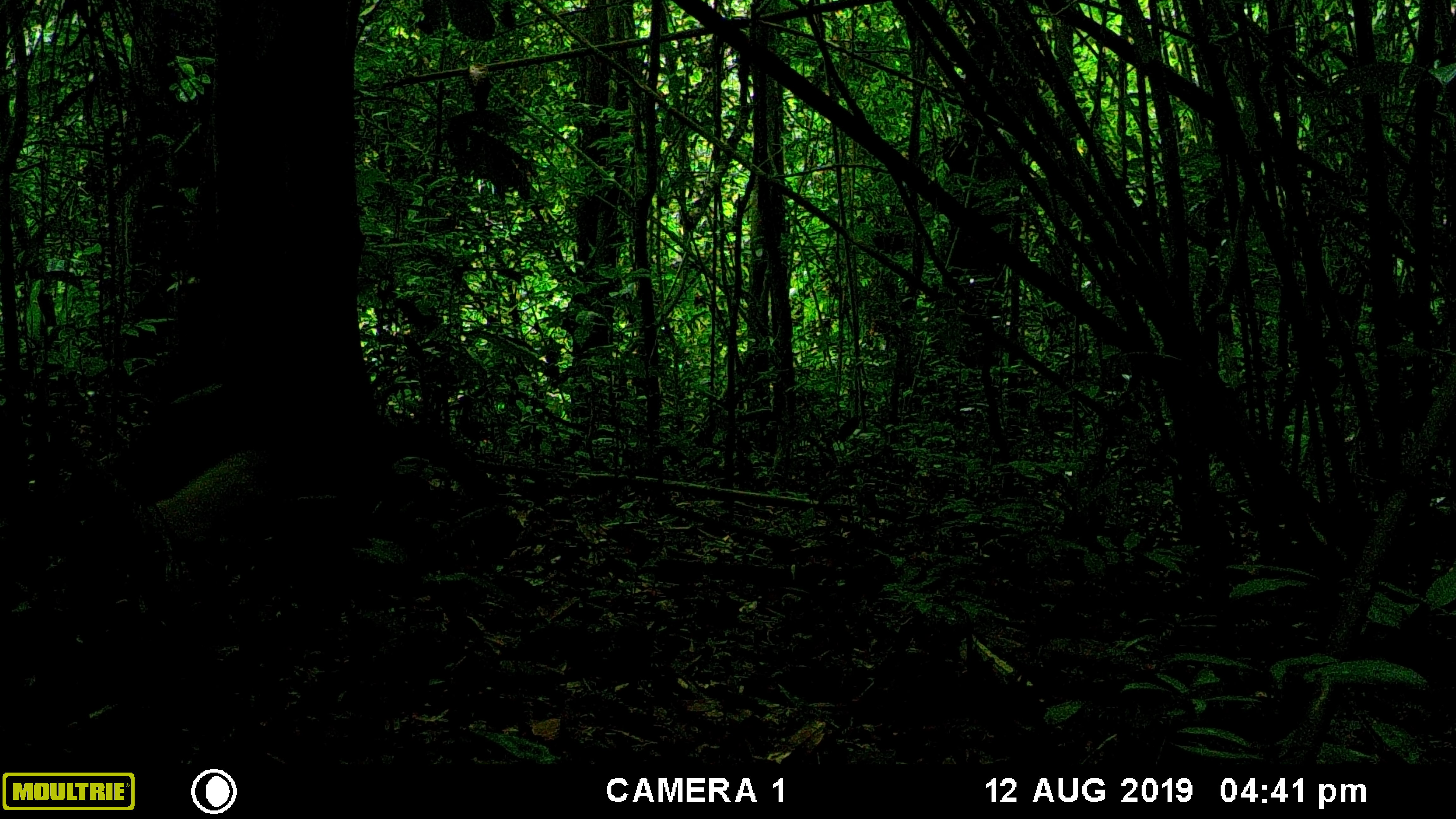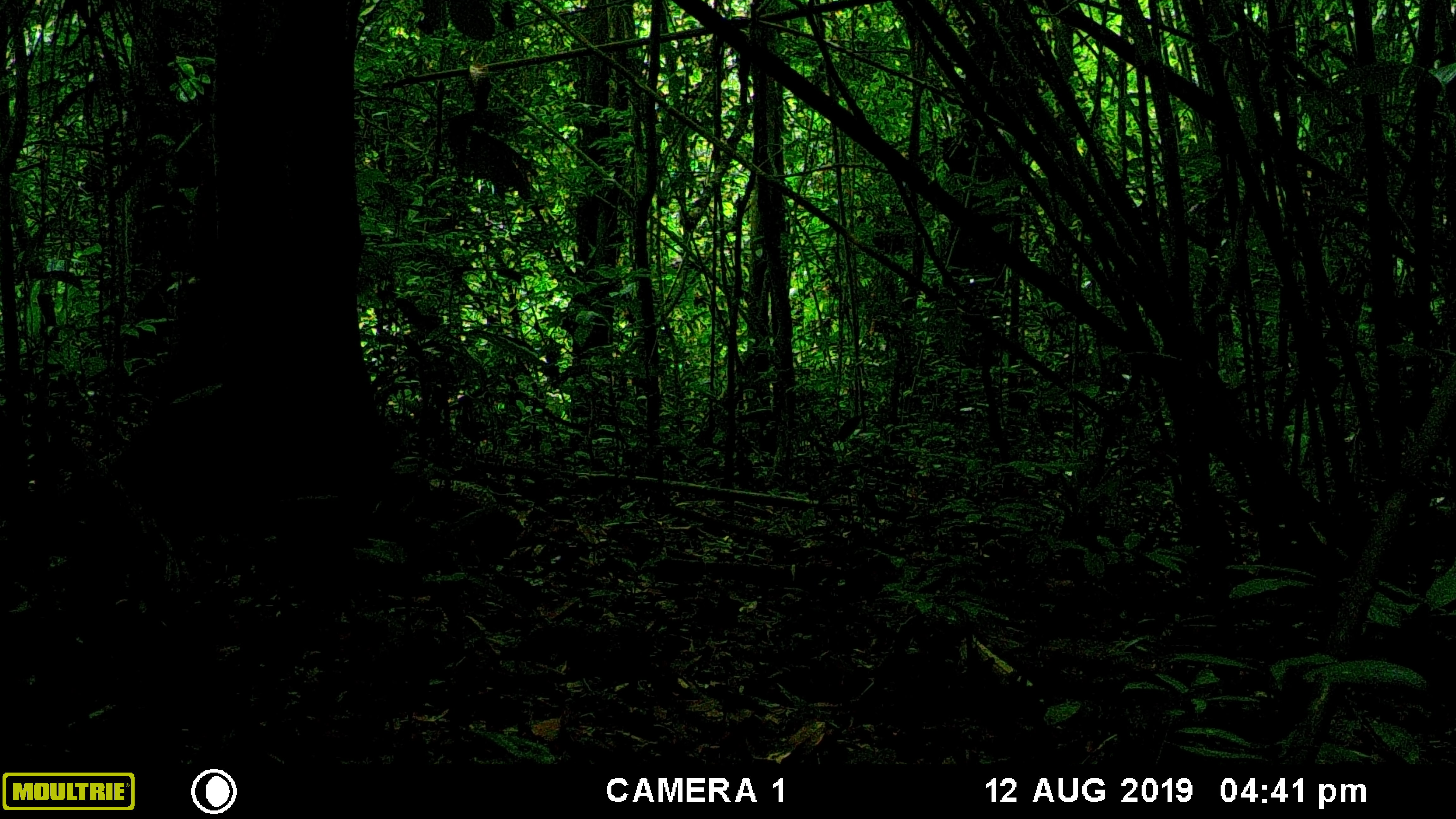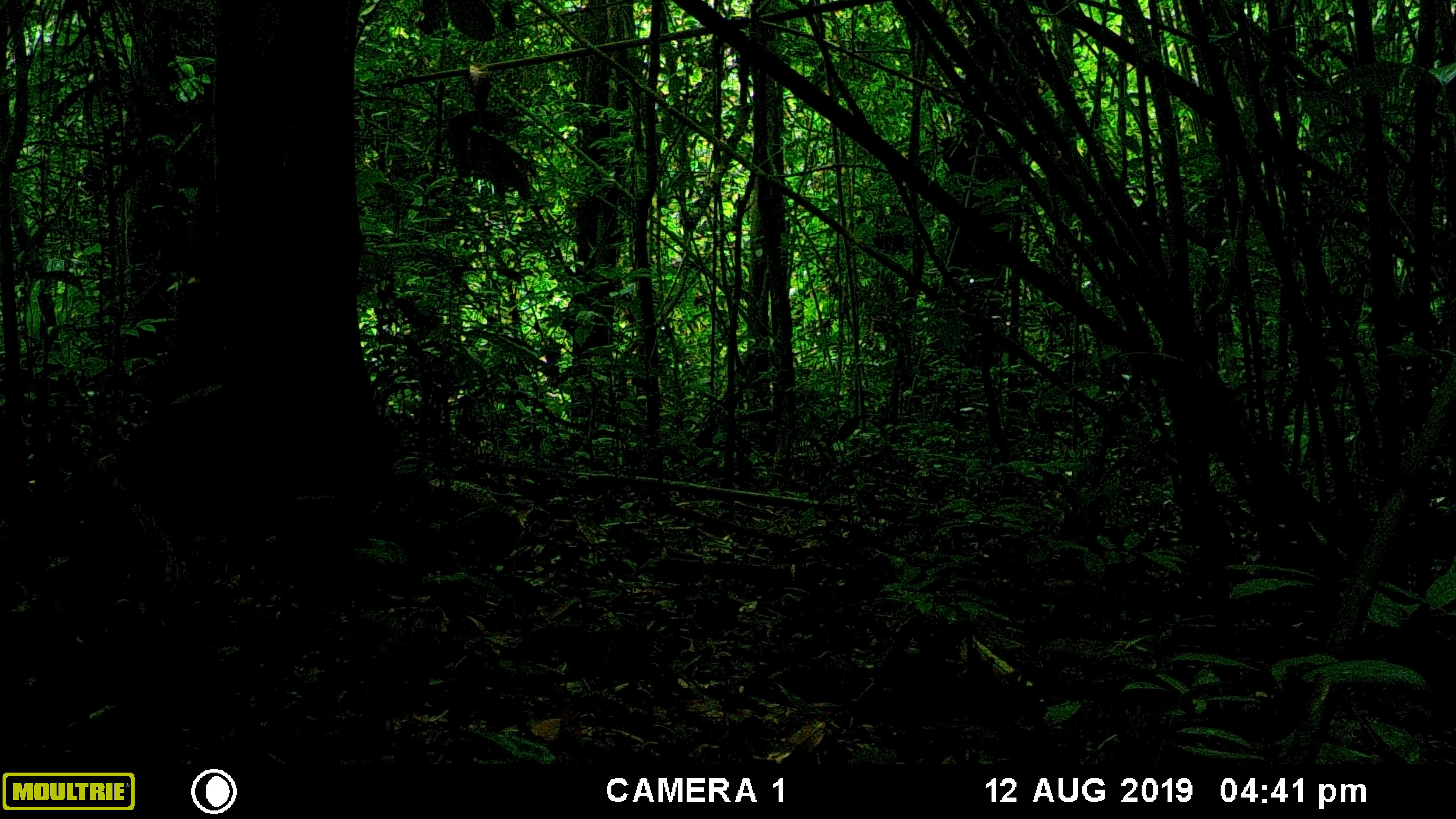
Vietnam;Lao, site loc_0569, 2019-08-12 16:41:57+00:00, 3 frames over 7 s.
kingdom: Animalia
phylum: Chordata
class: Mammalia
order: Carnivora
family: Mustelidae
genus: Martes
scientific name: Martes flavigula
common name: yellow-throated marten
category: yellow throated marten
Yellow throated marten (yellow-throated marten) (Martes flavigula). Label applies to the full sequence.